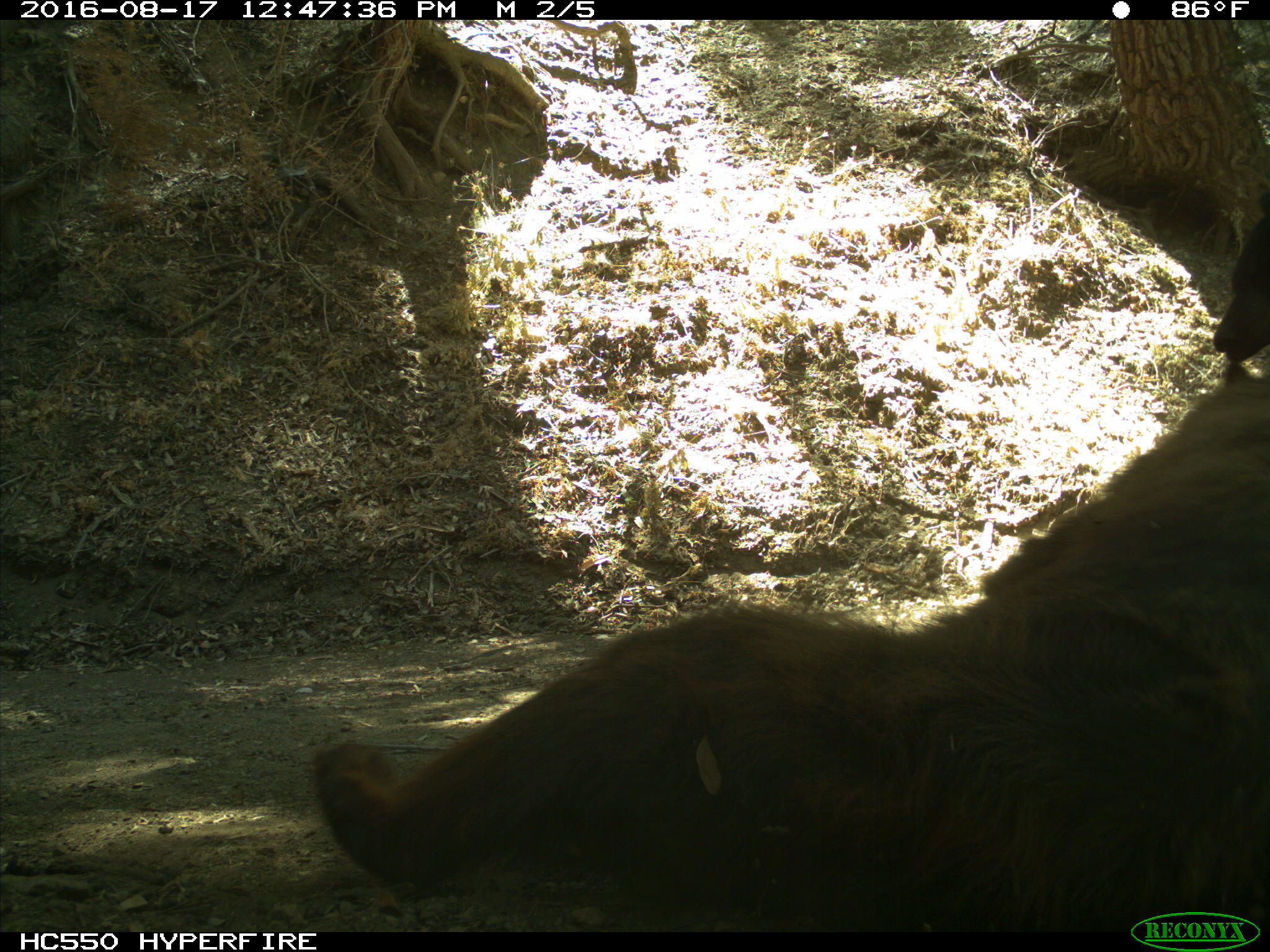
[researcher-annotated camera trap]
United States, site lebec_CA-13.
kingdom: Animalia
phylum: Chordata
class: Mammalia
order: Carnivora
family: Ursidae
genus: Ursus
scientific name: Ursus americanus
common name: american black bear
Ursus americanus (american black bear).